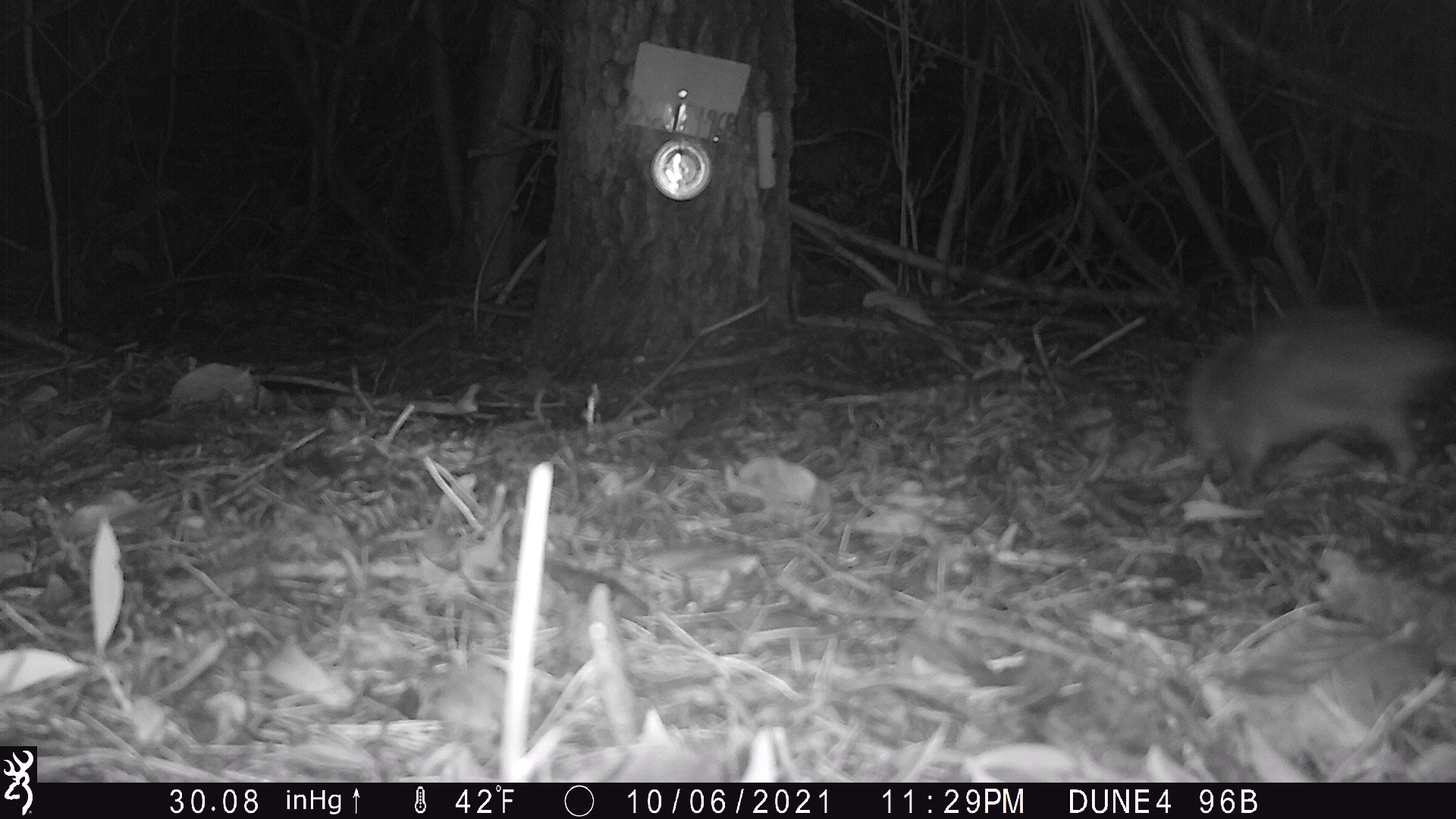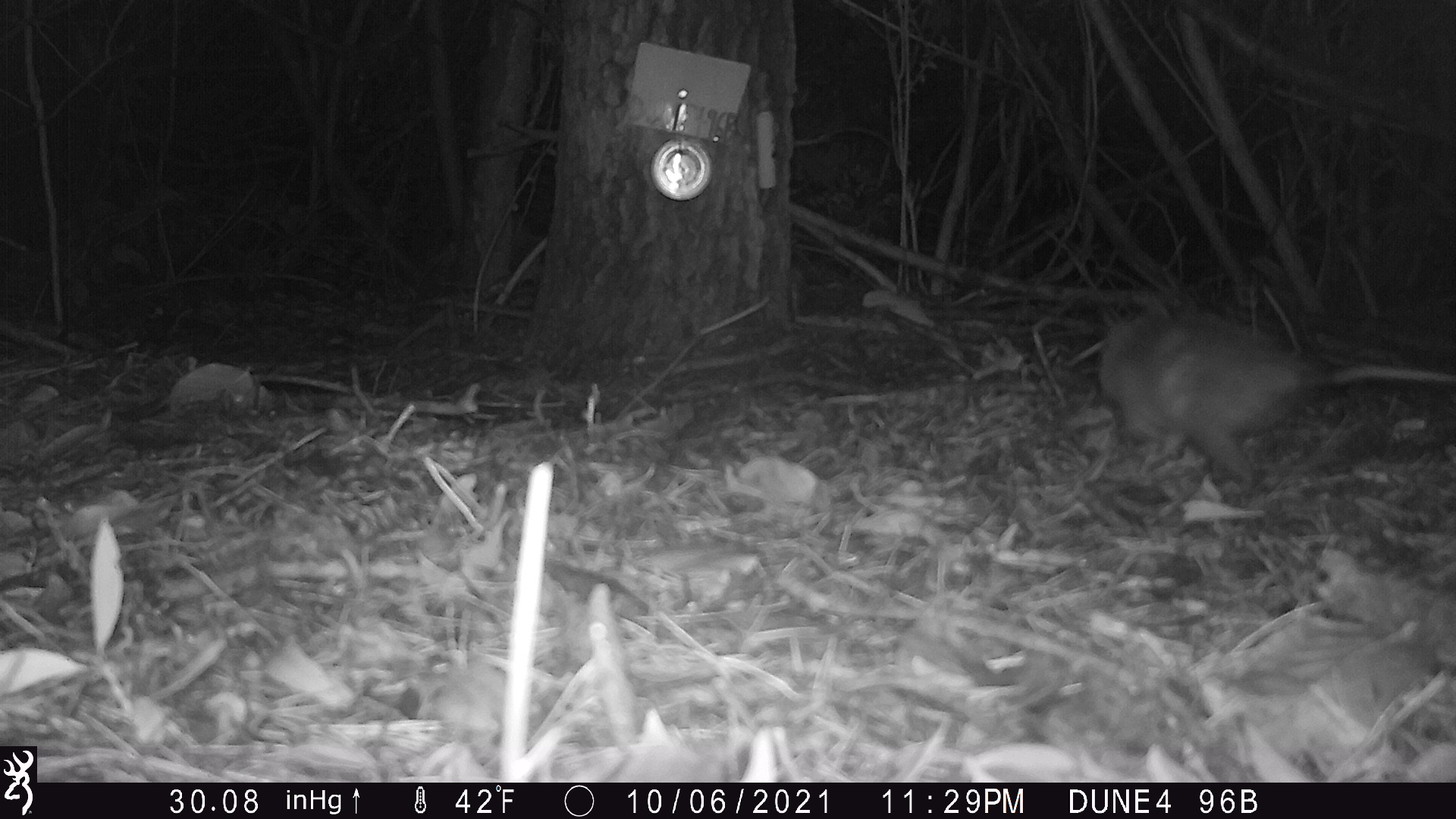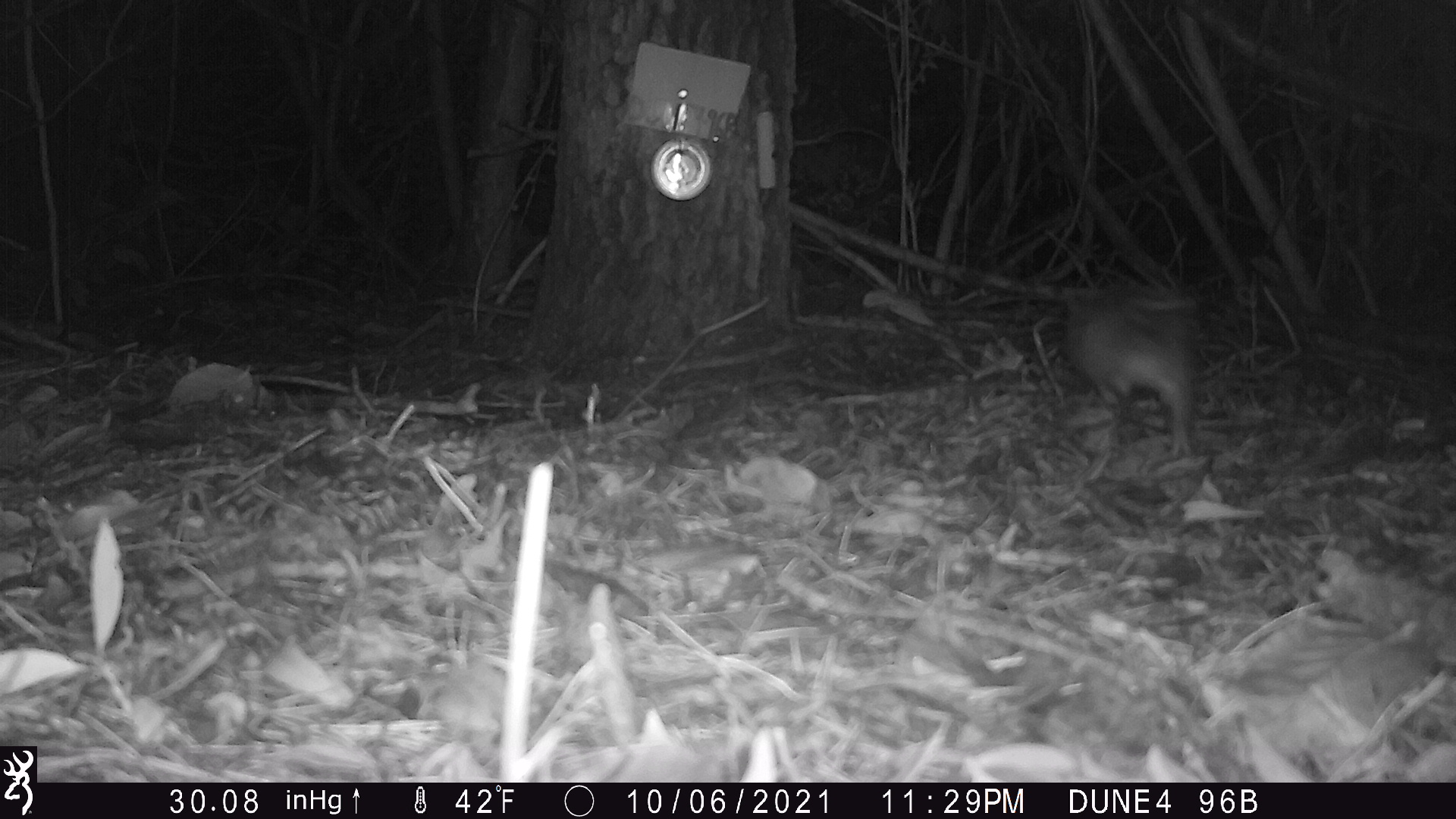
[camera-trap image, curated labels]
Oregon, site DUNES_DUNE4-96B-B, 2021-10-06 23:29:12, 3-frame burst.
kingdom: Animalia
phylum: Chordata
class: Mammalia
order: Didelphimorphia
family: Didelphidae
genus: Didelphis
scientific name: Didelphis virginiana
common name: virginia opossum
Virginia opossum (Didelphis virginiana).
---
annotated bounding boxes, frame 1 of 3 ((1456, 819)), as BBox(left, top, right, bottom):
virginia opossum: BBox(1165, 292, 1455, 500)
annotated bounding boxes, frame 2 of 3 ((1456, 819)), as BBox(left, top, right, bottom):
virginia opossum: BBox(1089, 299, 1452, 488)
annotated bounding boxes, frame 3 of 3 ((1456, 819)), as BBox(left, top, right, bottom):
virginia opossum: BBox(1060, 276, 1214, 446)